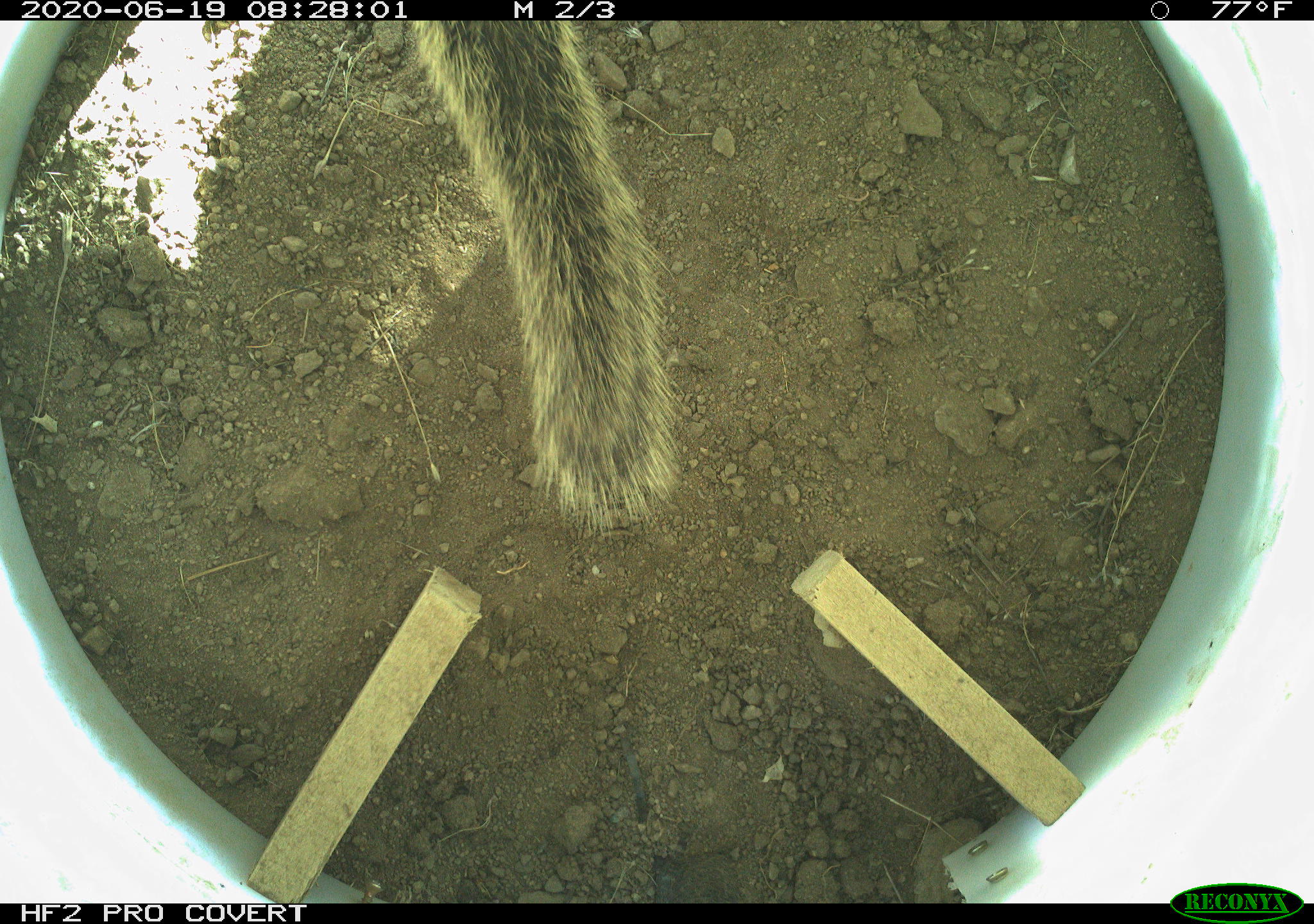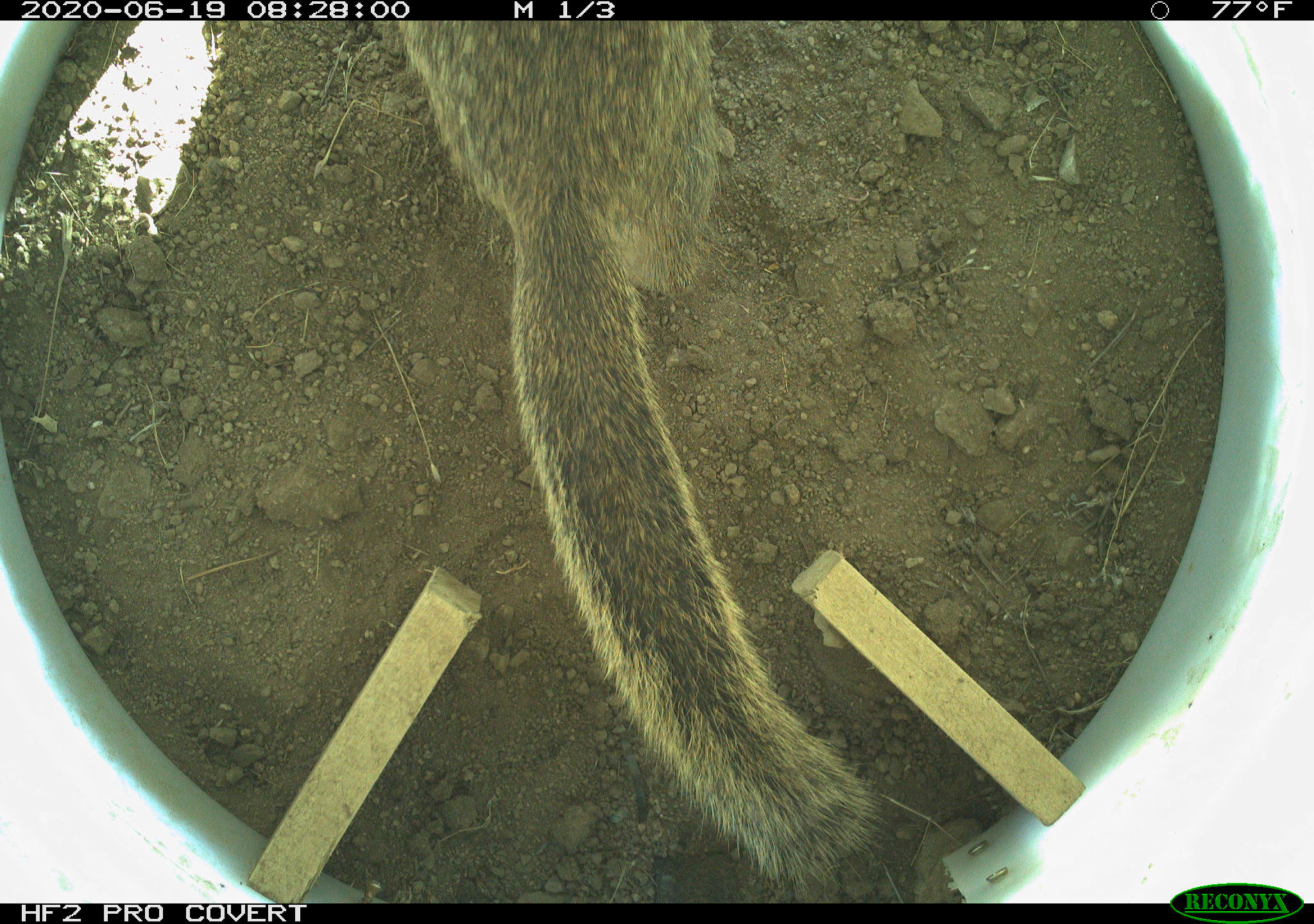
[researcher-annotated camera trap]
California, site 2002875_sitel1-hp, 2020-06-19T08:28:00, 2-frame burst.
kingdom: Animalia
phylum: Chordata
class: Mammalia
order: Rodentia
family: Sciuridae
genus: Otospermophilus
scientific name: Otospermophilus beecheyi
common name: california ground squirrel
California ground squirrel (Otospermophilus beecheyi).